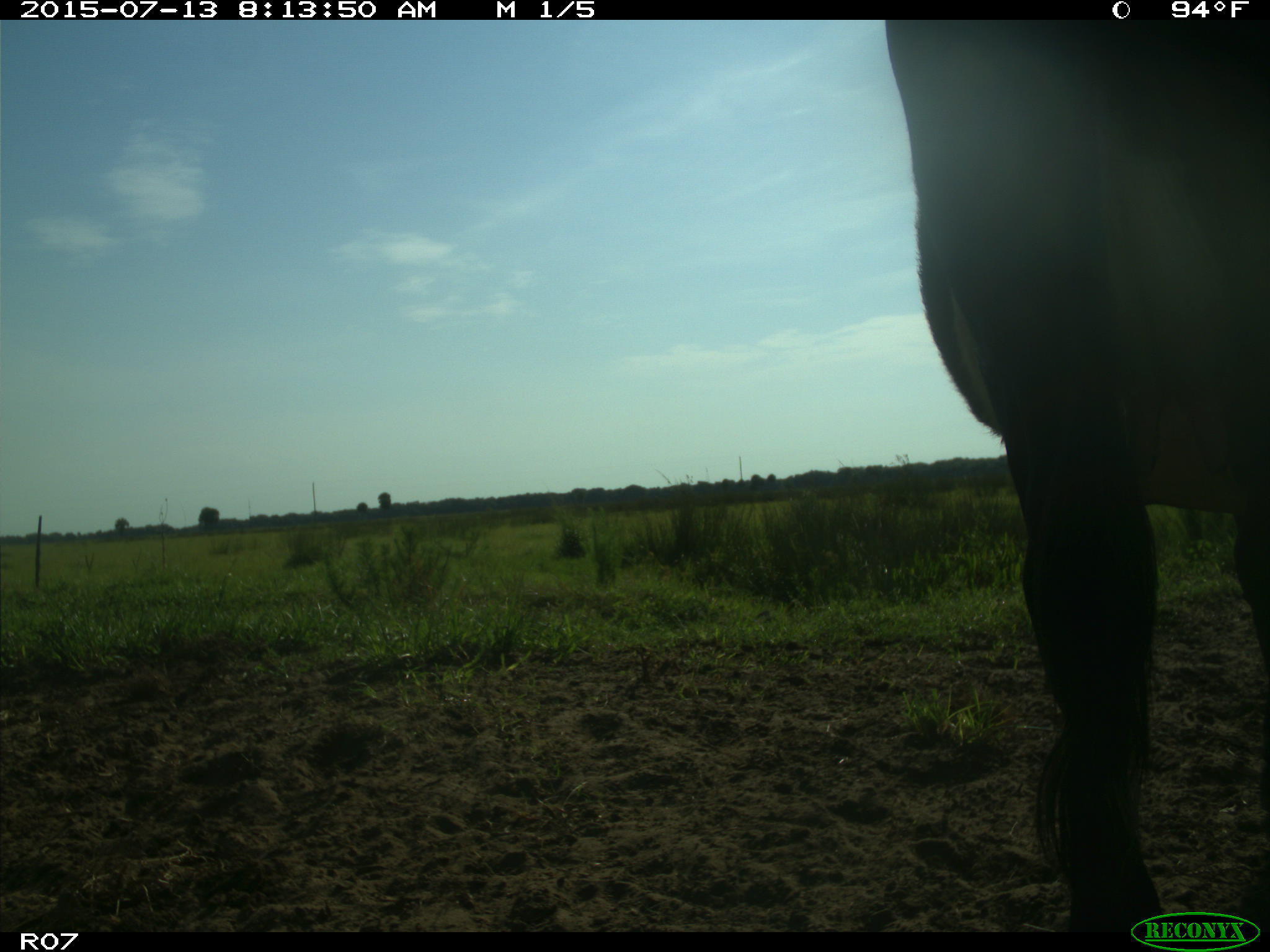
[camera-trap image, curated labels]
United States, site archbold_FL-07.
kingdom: Animalia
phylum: Chordata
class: Mammalia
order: Artiodactyla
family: Bovidae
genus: Bos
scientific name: Bos taurus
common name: domestic cow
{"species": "Bos taurus (domestic cow)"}